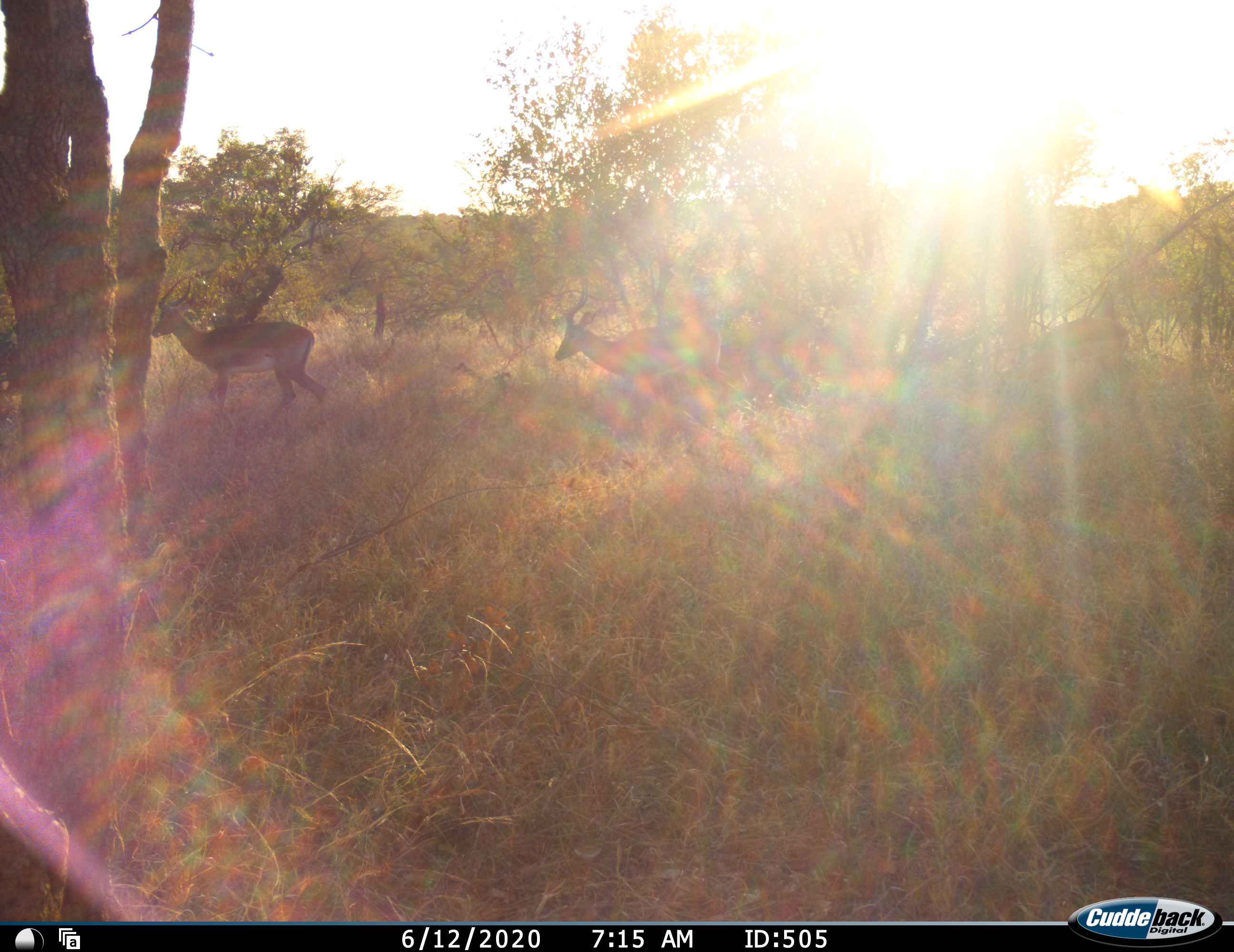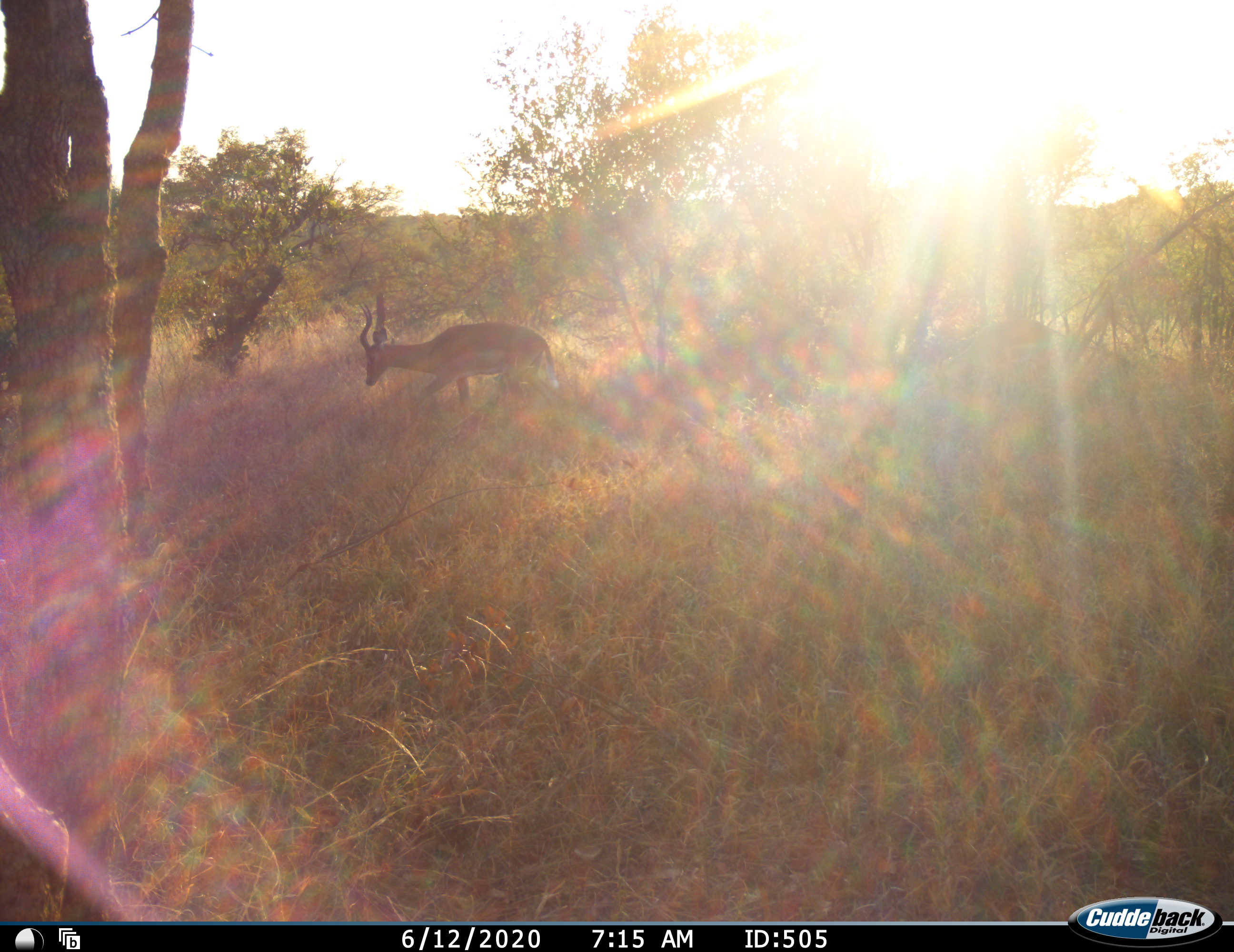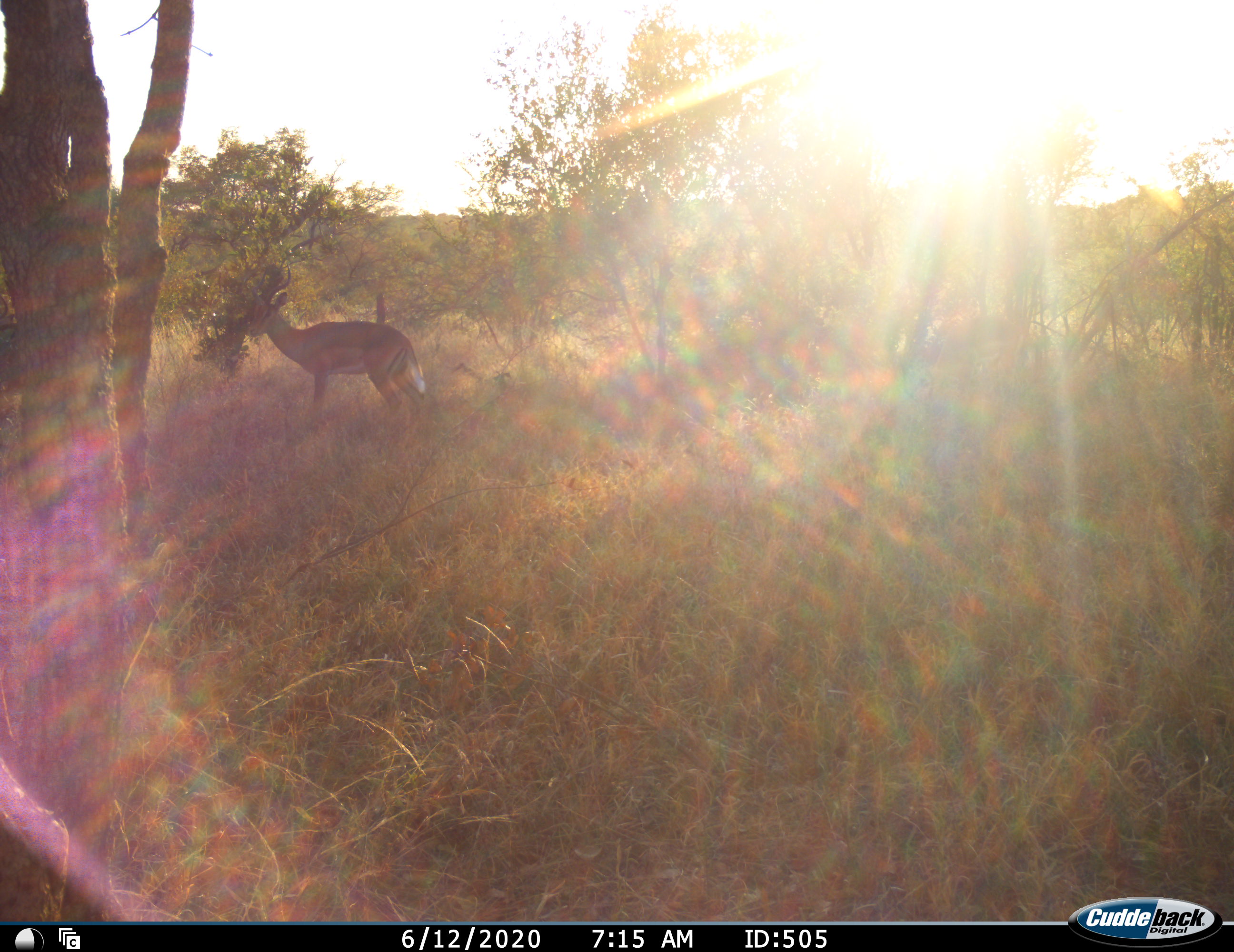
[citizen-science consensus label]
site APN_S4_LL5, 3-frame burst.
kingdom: Animalia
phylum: Chordata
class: Mammalia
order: Artiodactyla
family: Bovidae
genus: Aepyceros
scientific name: Aepyceros melampus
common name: impala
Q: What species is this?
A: Impala (Aepyceros melampus).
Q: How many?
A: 3.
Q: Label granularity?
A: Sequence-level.